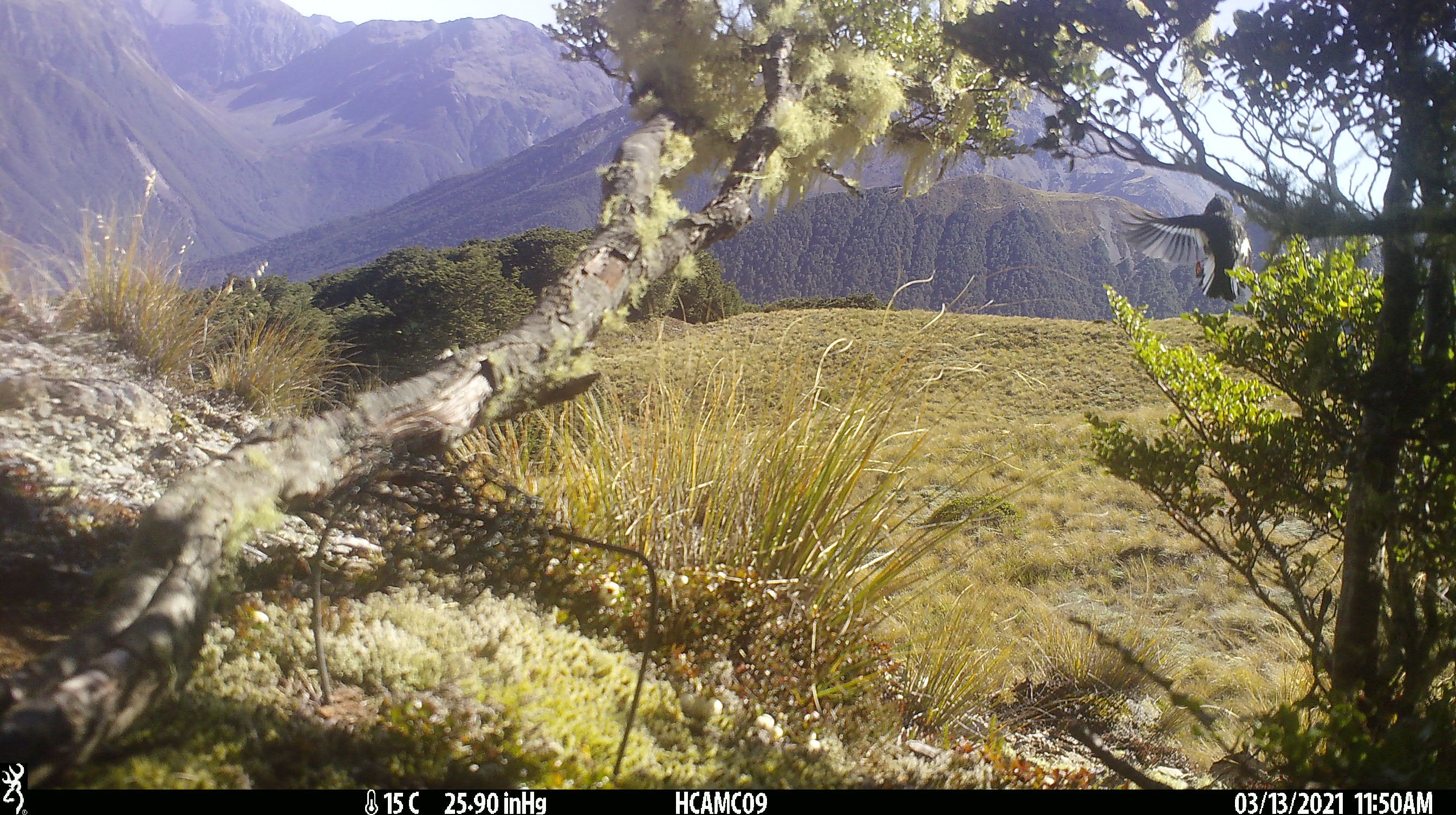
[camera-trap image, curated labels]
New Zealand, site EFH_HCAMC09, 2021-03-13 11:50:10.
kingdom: Animalia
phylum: Chordata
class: Aves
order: Passeriformes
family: Petroicidae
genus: Petroica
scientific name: Petroica macrocephala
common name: tomtit